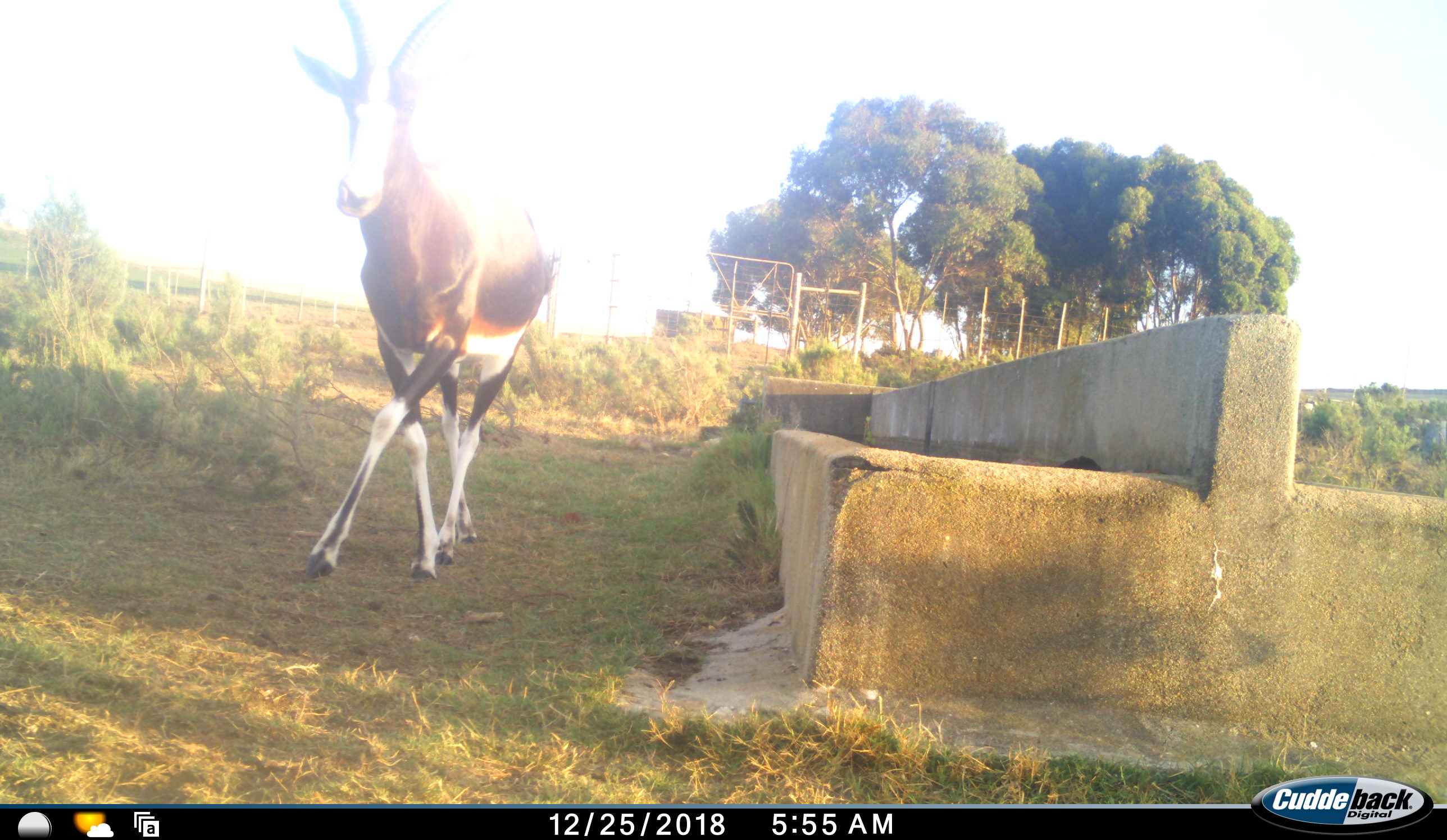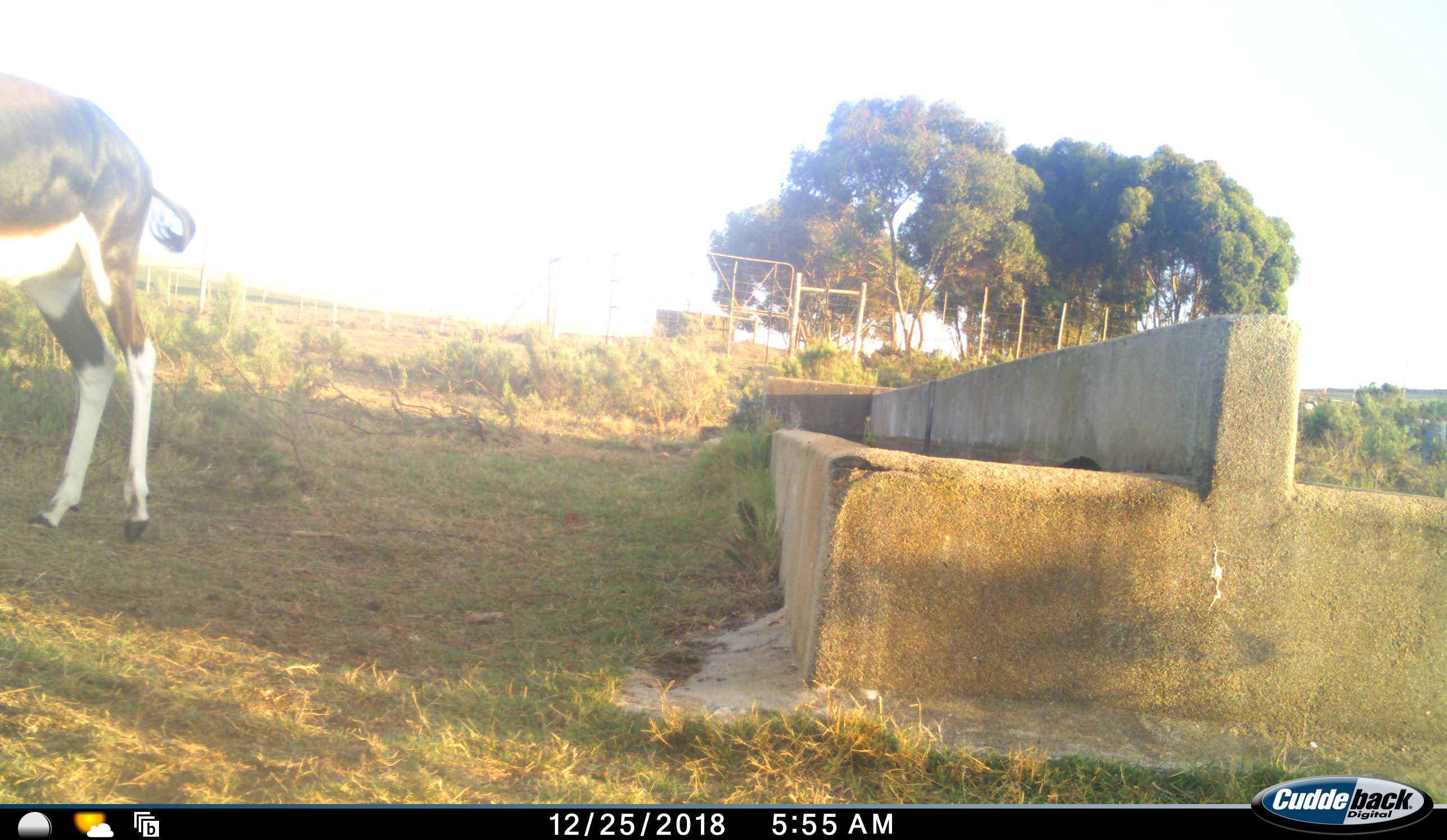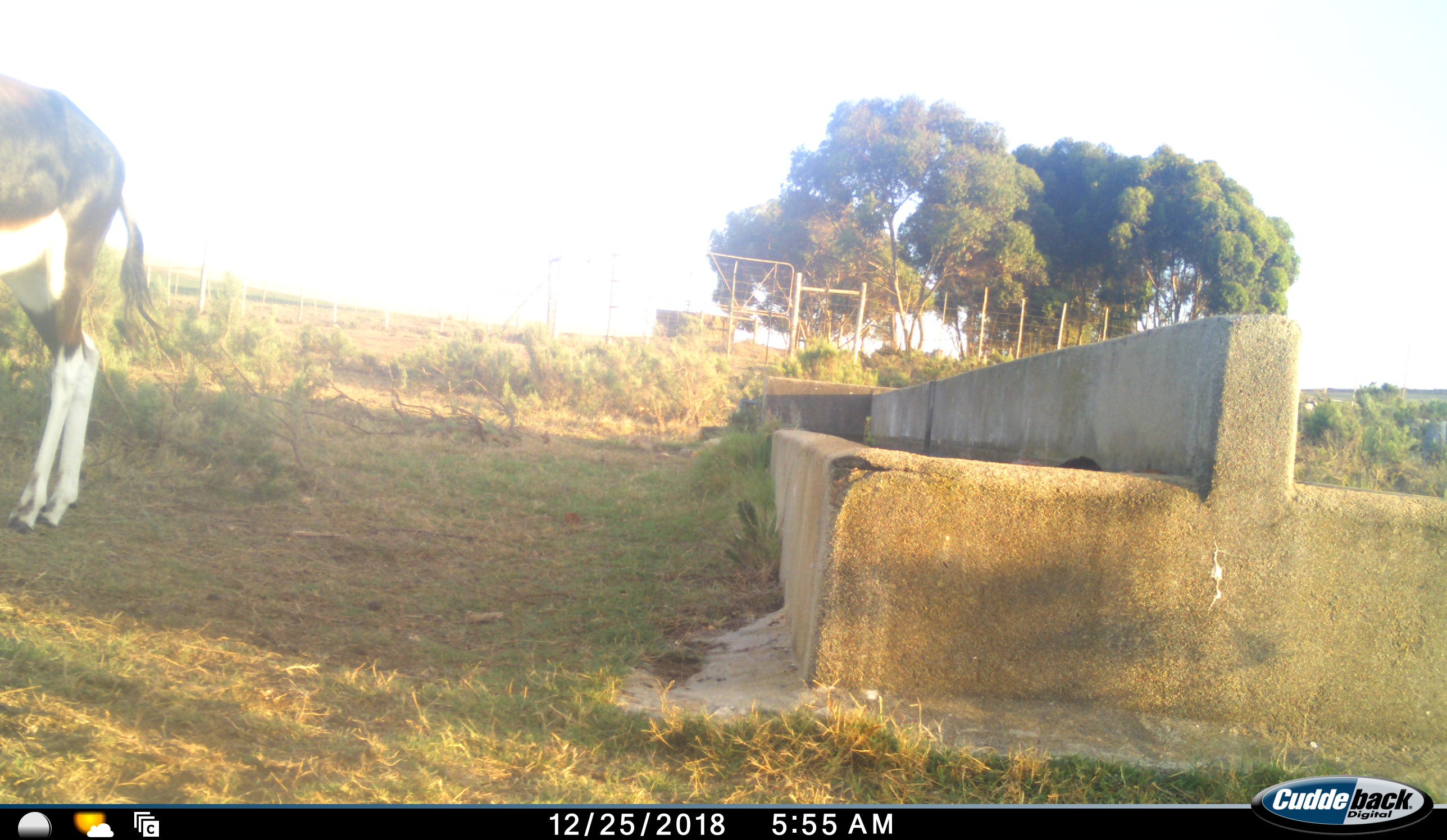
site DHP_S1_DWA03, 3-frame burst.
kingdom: Animalia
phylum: Chordata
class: Mammalia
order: Artiodactyla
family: Bovidae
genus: Damaliscus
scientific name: Damaliscus pygargus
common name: bontebok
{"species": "bontebok (Damaliscus pygargus)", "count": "1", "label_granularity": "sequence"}